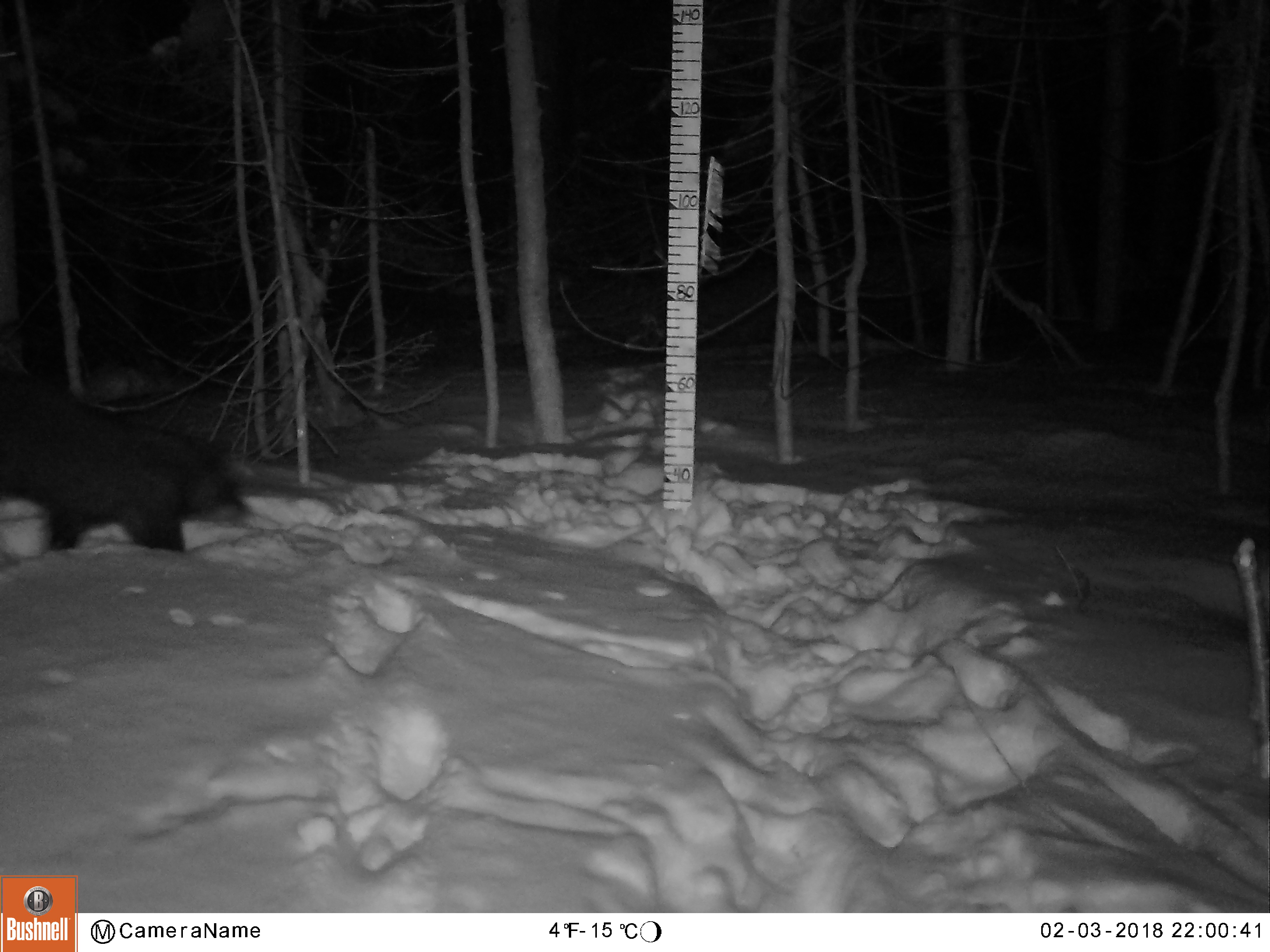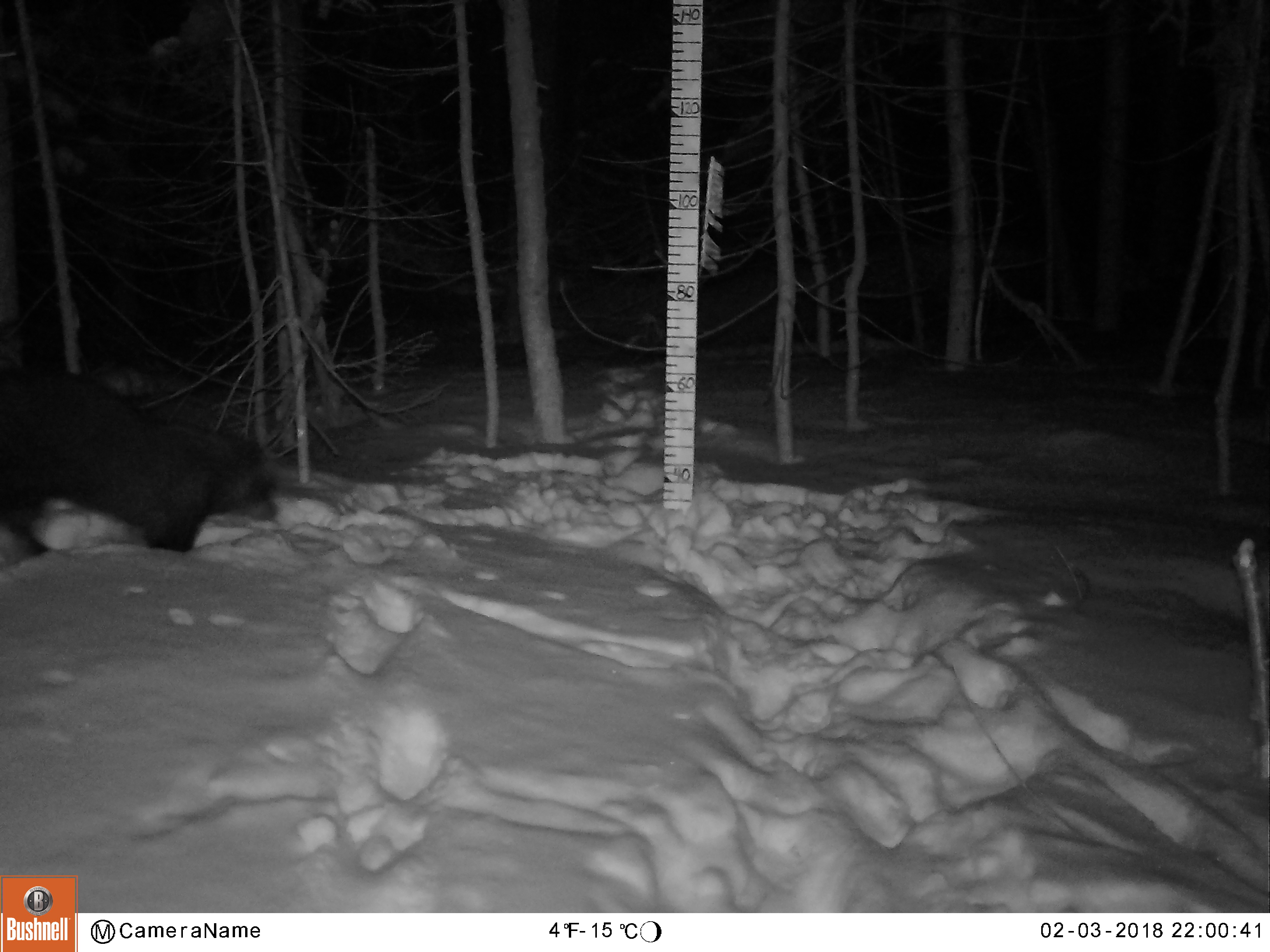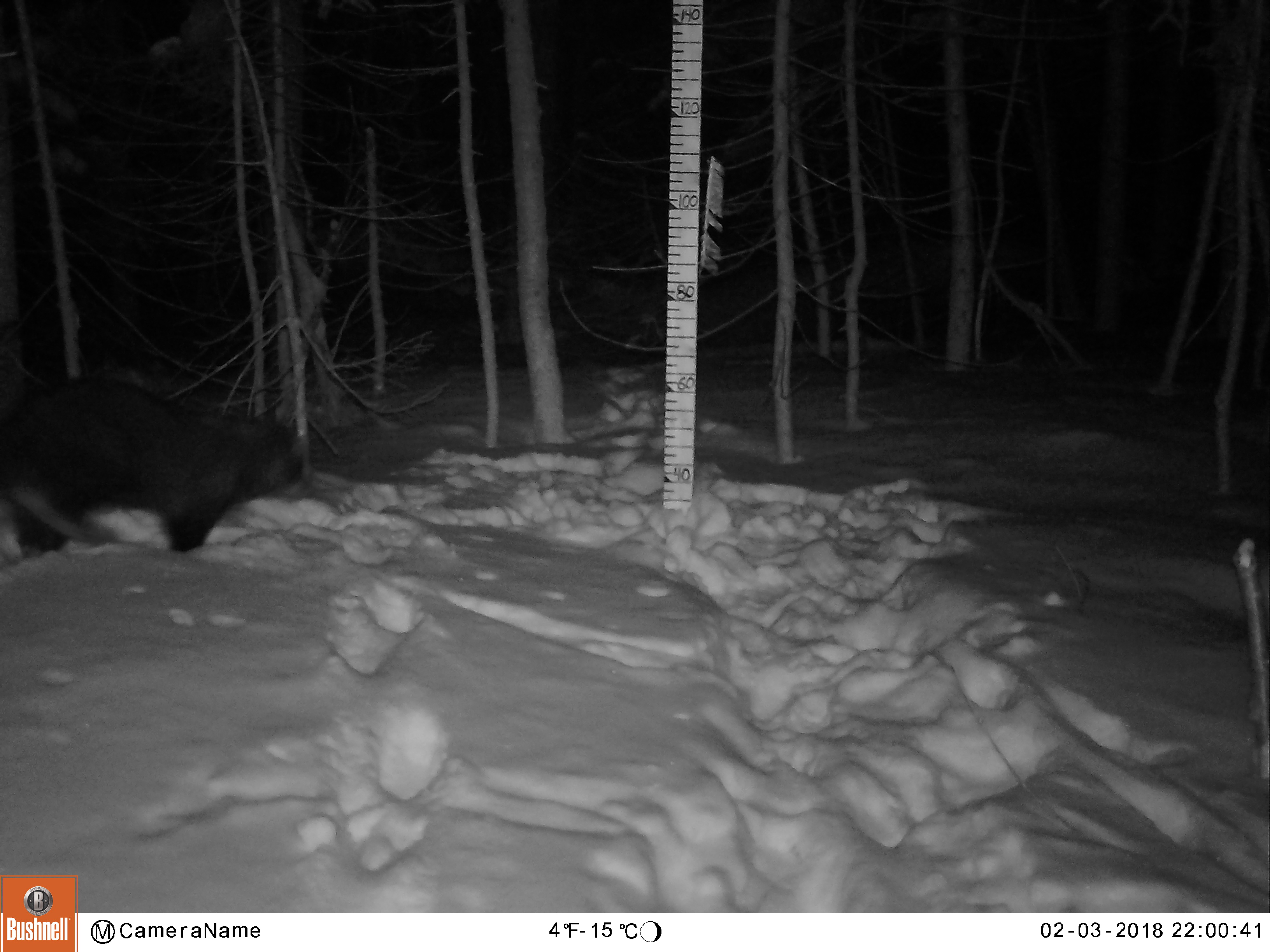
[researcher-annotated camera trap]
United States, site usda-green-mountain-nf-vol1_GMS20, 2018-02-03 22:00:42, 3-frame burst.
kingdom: Animalia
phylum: Chordata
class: Mammalia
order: Carnivora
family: Mustelidae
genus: Pekania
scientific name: Pekania pennanti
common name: fisher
Fisher (Pekania pennanti).